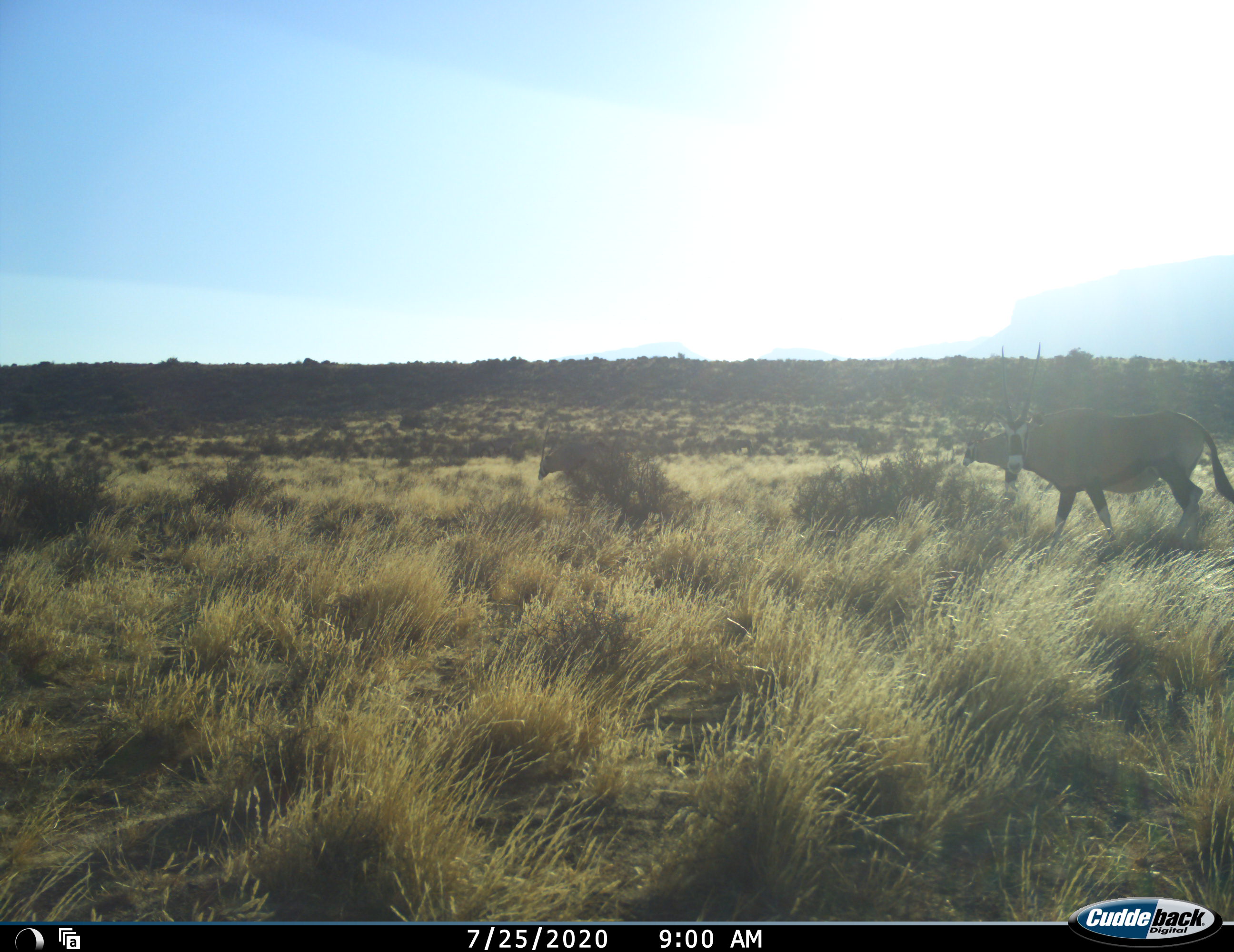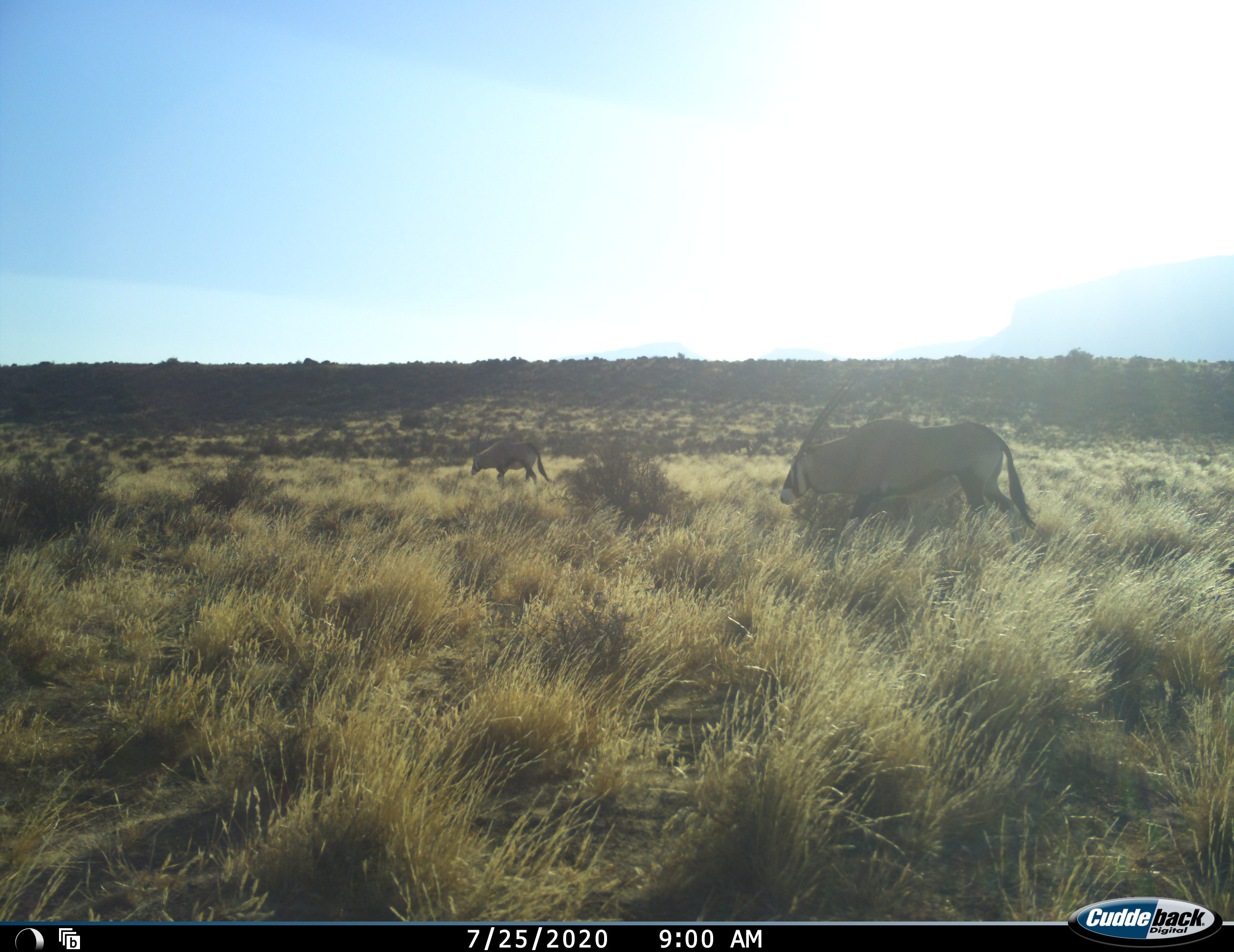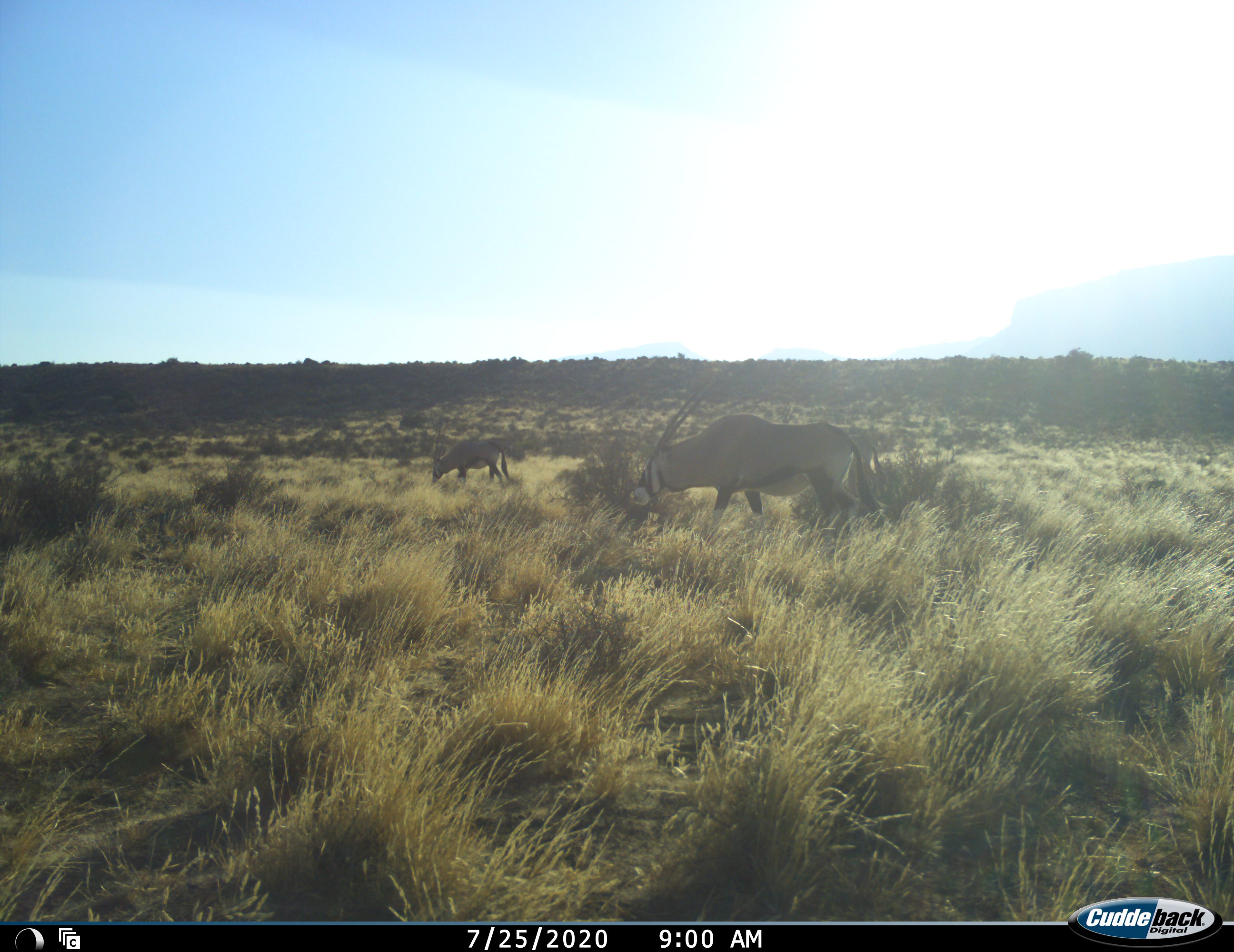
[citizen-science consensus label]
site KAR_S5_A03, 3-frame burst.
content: unidentified animal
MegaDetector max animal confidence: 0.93